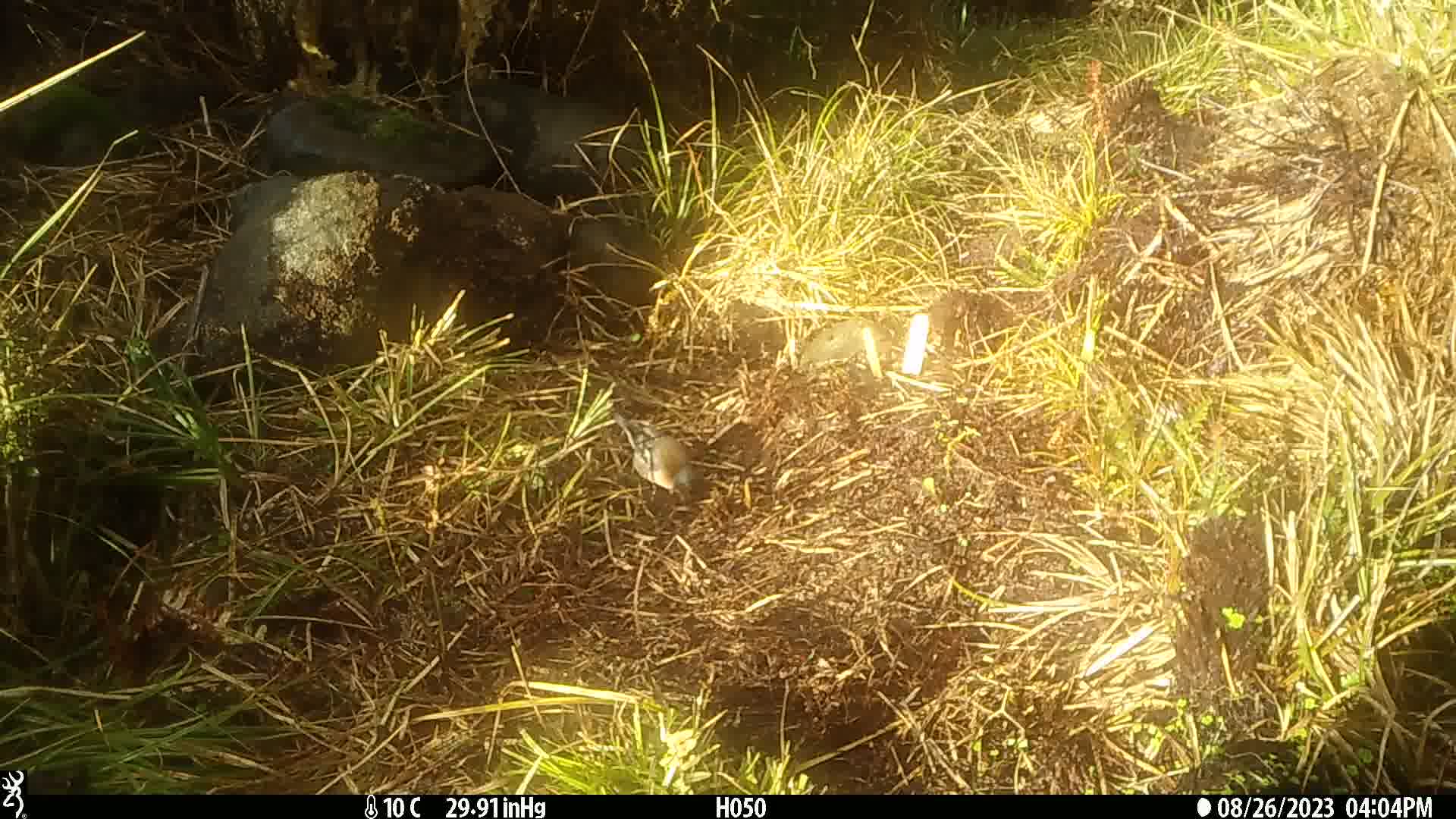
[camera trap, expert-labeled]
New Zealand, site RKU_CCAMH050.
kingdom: Animalia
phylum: Chordata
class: Aves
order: Passeriformes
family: Fringillidae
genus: Fringilla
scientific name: Fringilla coelebs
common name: common chaffinch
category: chaffinch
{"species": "chaffinch (common chaffinch) (Fringilla coelebs)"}